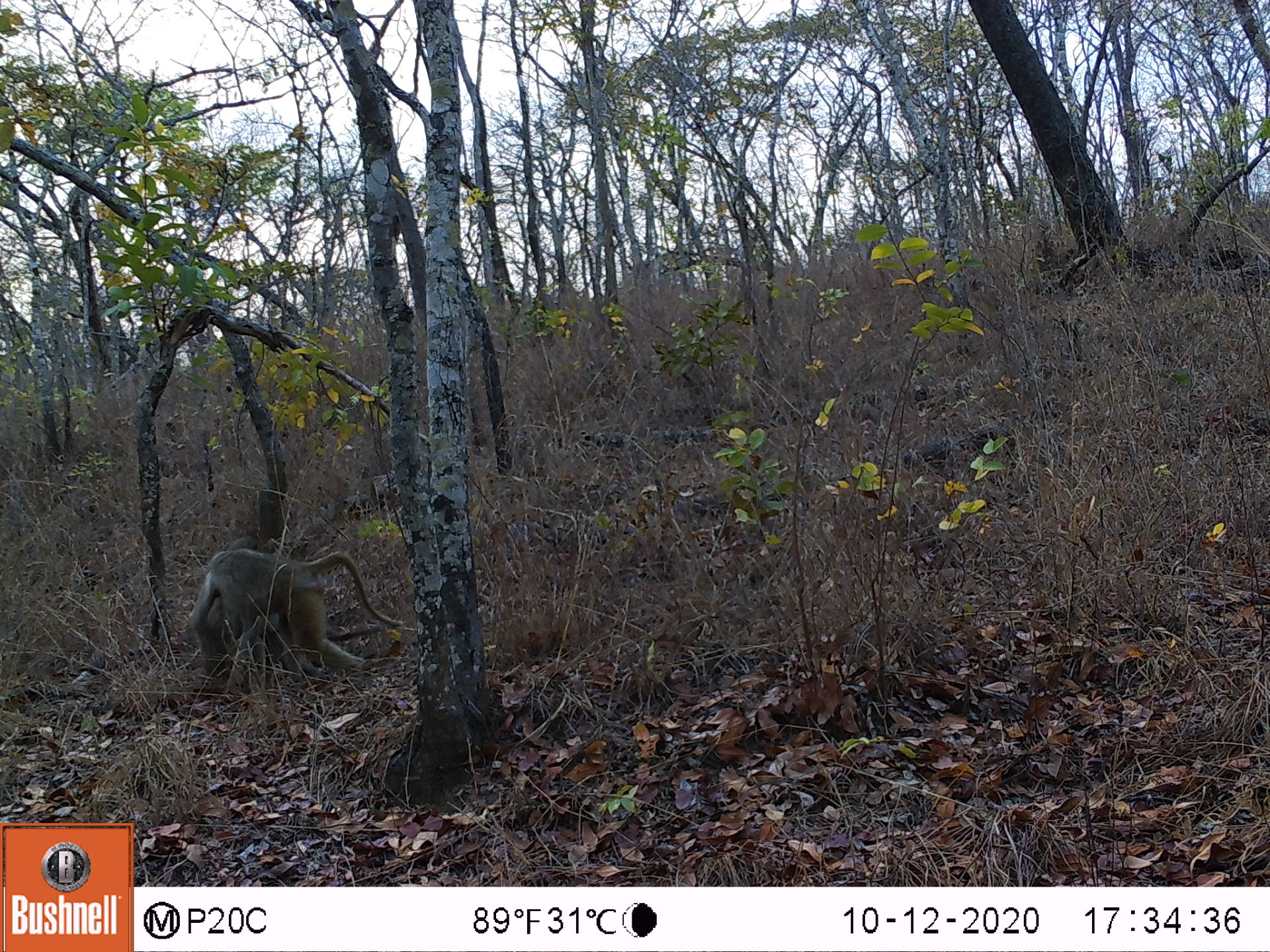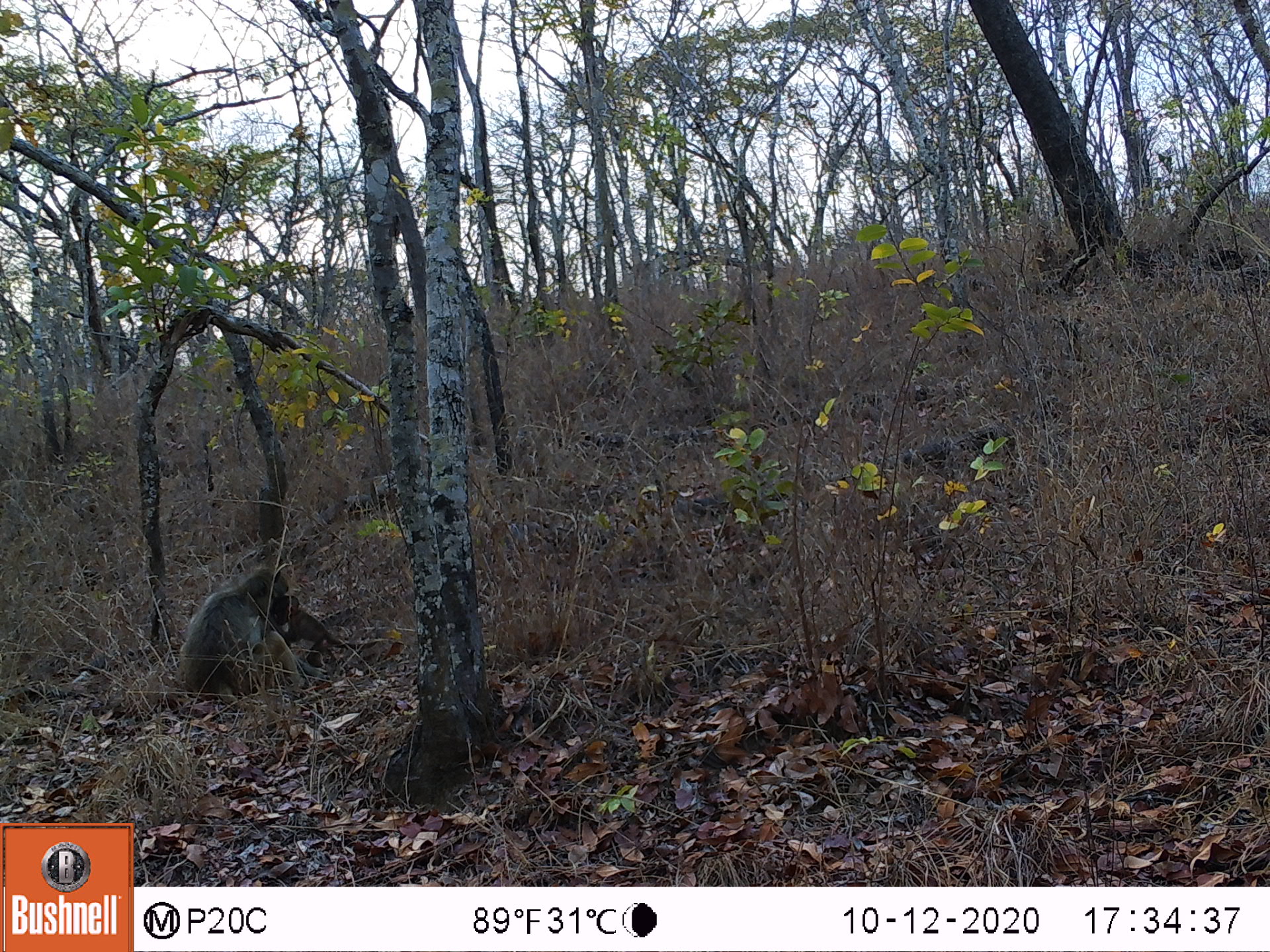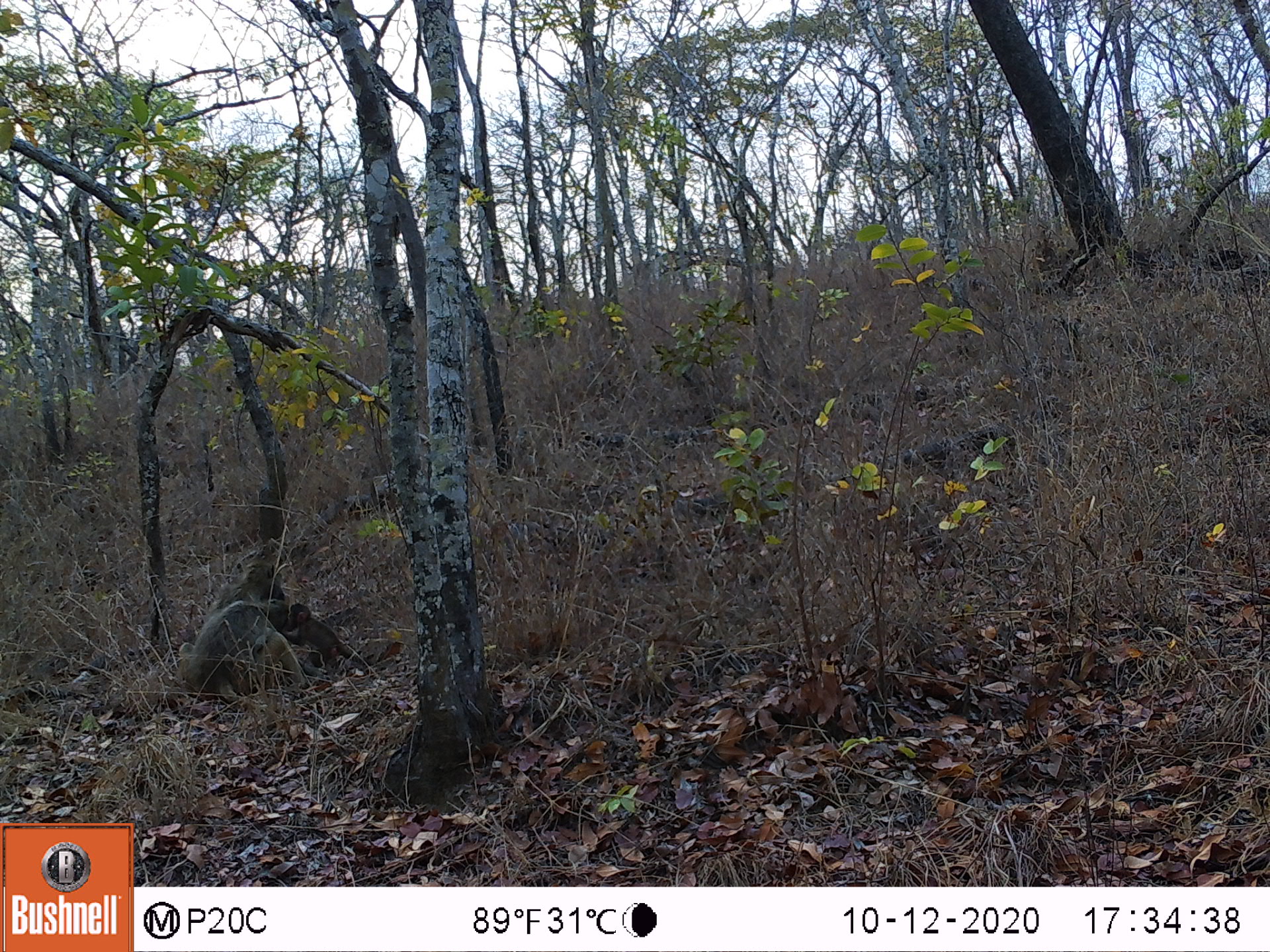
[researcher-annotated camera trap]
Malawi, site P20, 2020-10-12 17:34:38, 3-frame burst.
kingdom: Animalia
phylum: Chordata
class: Mammalia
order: Primates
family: Cercopithecidae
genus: Papio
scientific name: Papio cynocephalus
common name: yellow baboon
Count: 1.